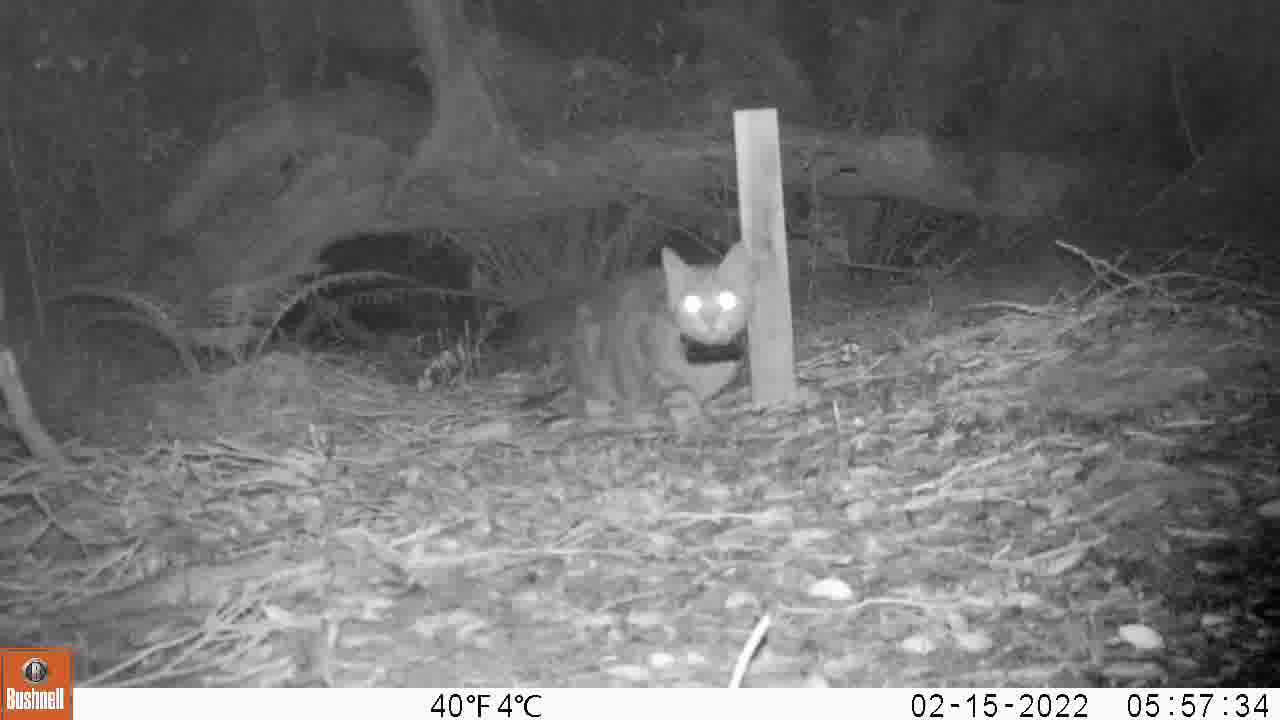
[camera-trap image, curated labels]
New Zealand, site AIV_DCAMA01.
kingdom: Animalia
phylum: Chordata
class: Mammalia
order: Carnivora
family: Felidae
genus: Felis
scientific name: Felis catus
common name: domestic cat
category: cat